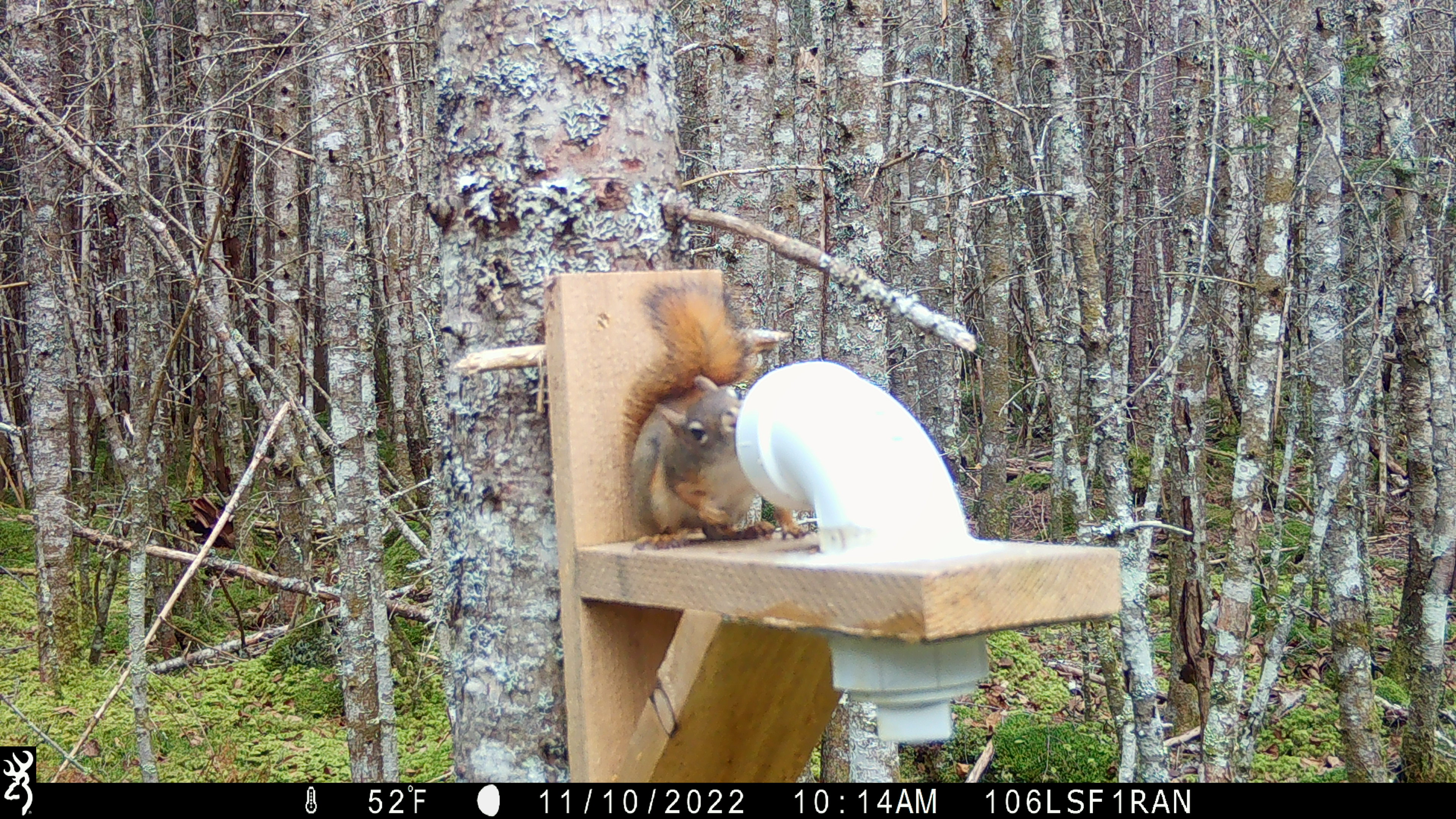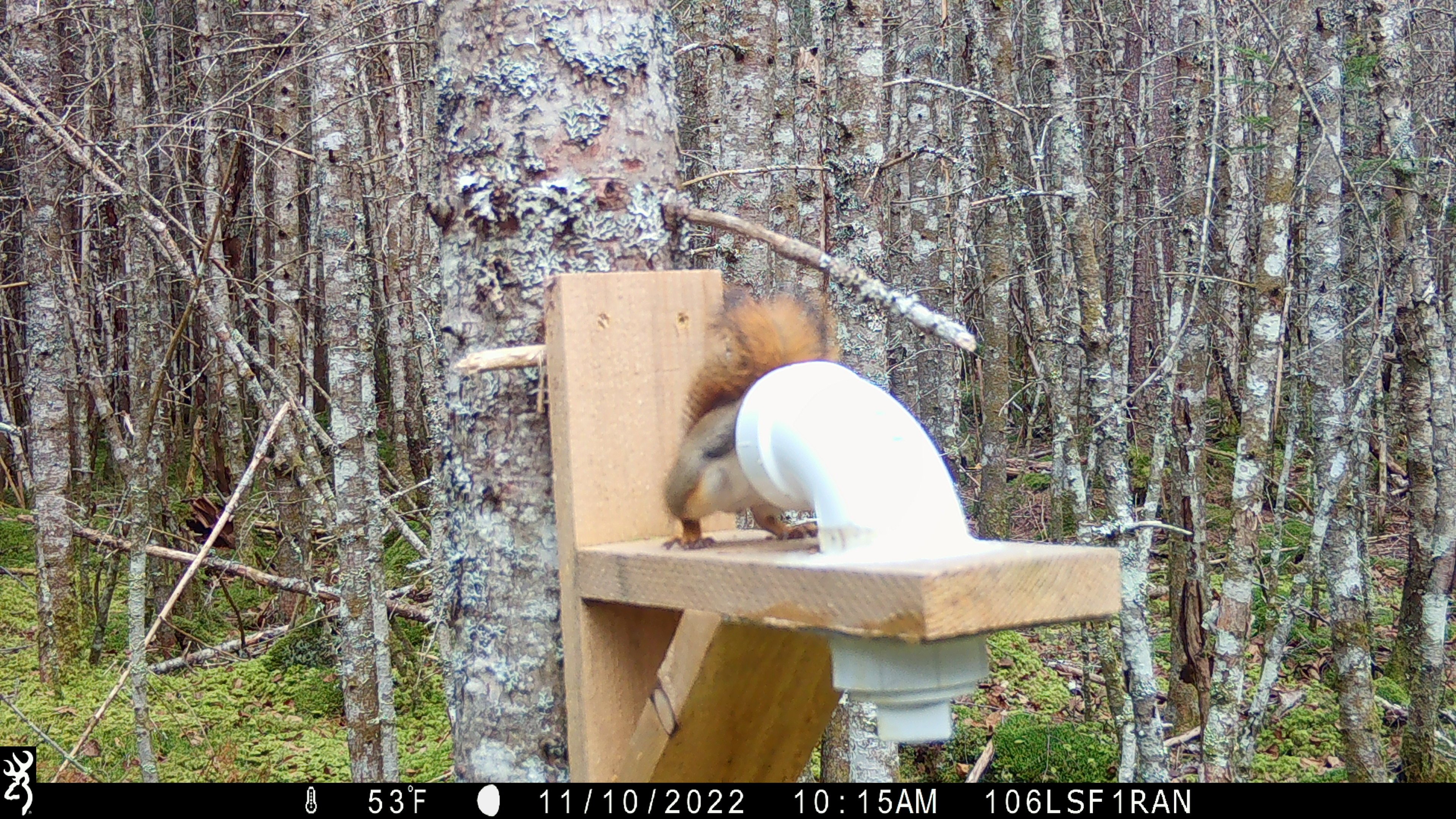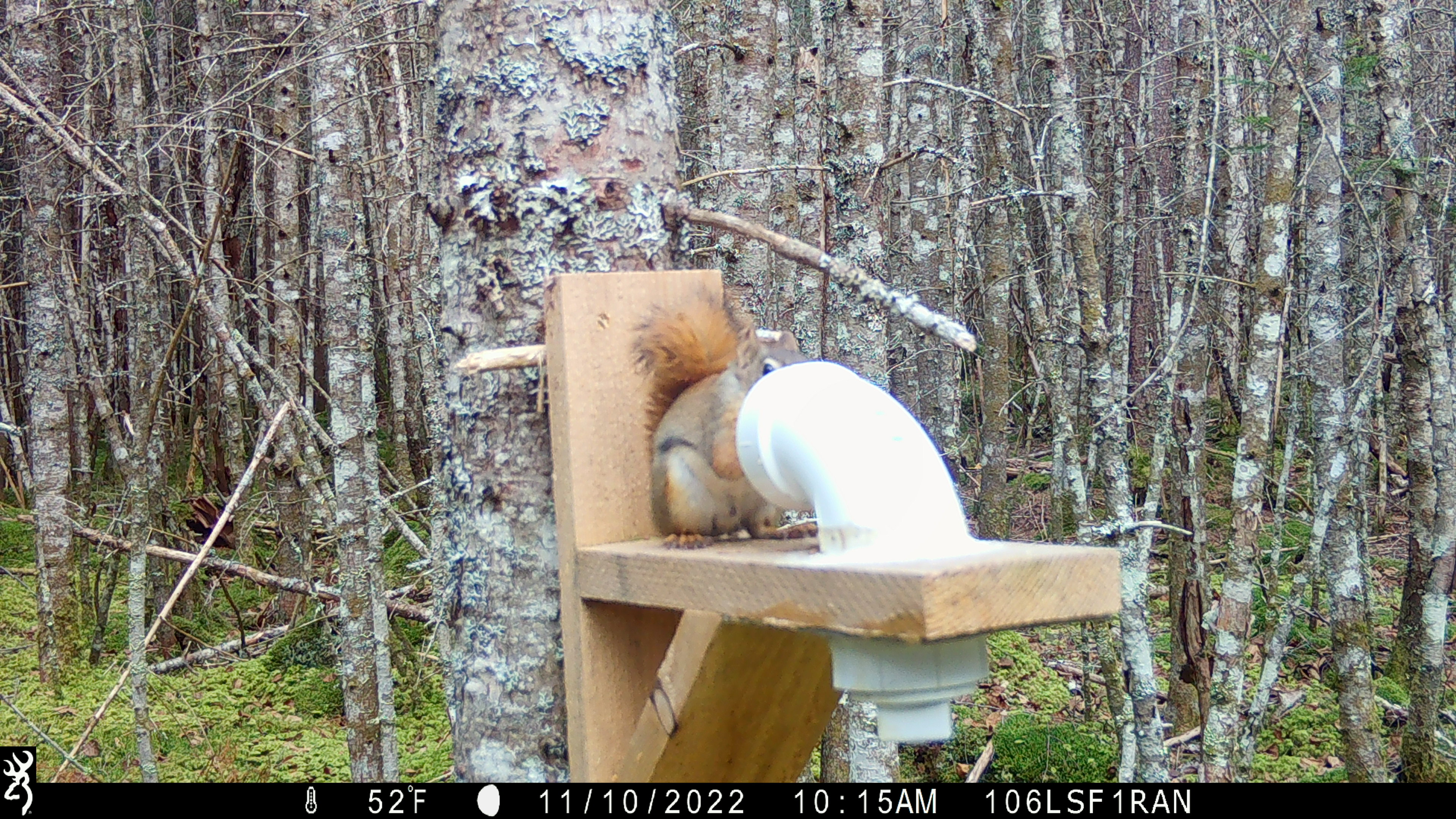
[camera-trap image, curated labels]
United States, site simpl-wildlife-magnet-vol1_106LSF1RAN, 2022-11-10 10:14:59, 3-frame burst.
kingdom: Animalia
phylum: Chordata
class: Mammalia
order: Rodentia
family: Sciuridae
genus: Tamiasciurus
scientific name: Tamiasciurus hudsonicus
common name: red squirrel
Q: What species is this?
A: Red squirrel (Tamiasciurus hudsonicus).